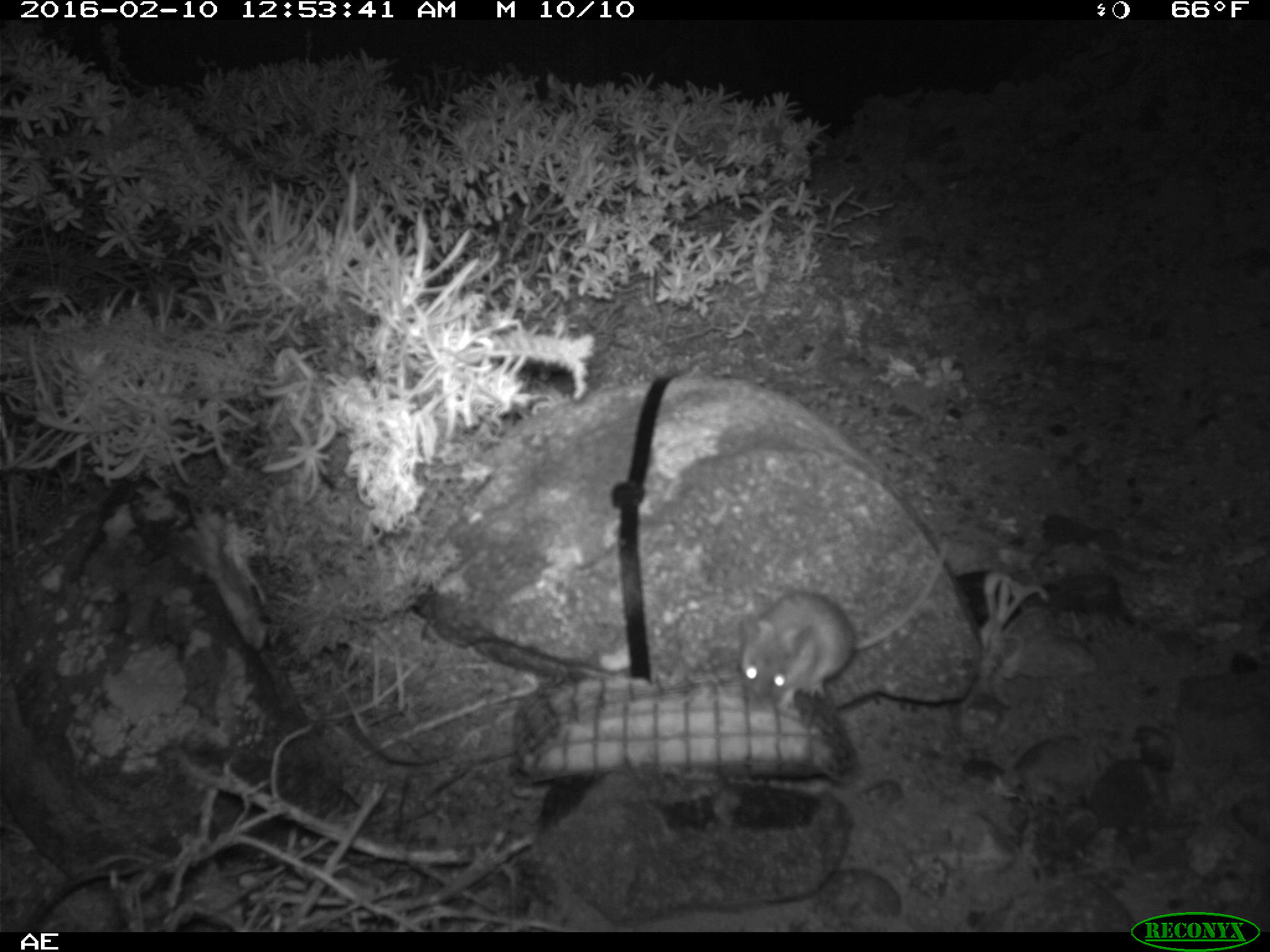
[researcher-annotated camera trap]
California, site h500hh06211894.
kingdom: Animalia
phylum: Chordata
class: Mammalia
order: Rodentia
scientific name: Rodentia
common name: rodent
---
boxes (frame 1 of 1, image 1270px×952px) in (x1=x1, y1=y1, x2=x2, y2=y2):
rodent: (x1=739, y1=539, x2=948, y2=712)